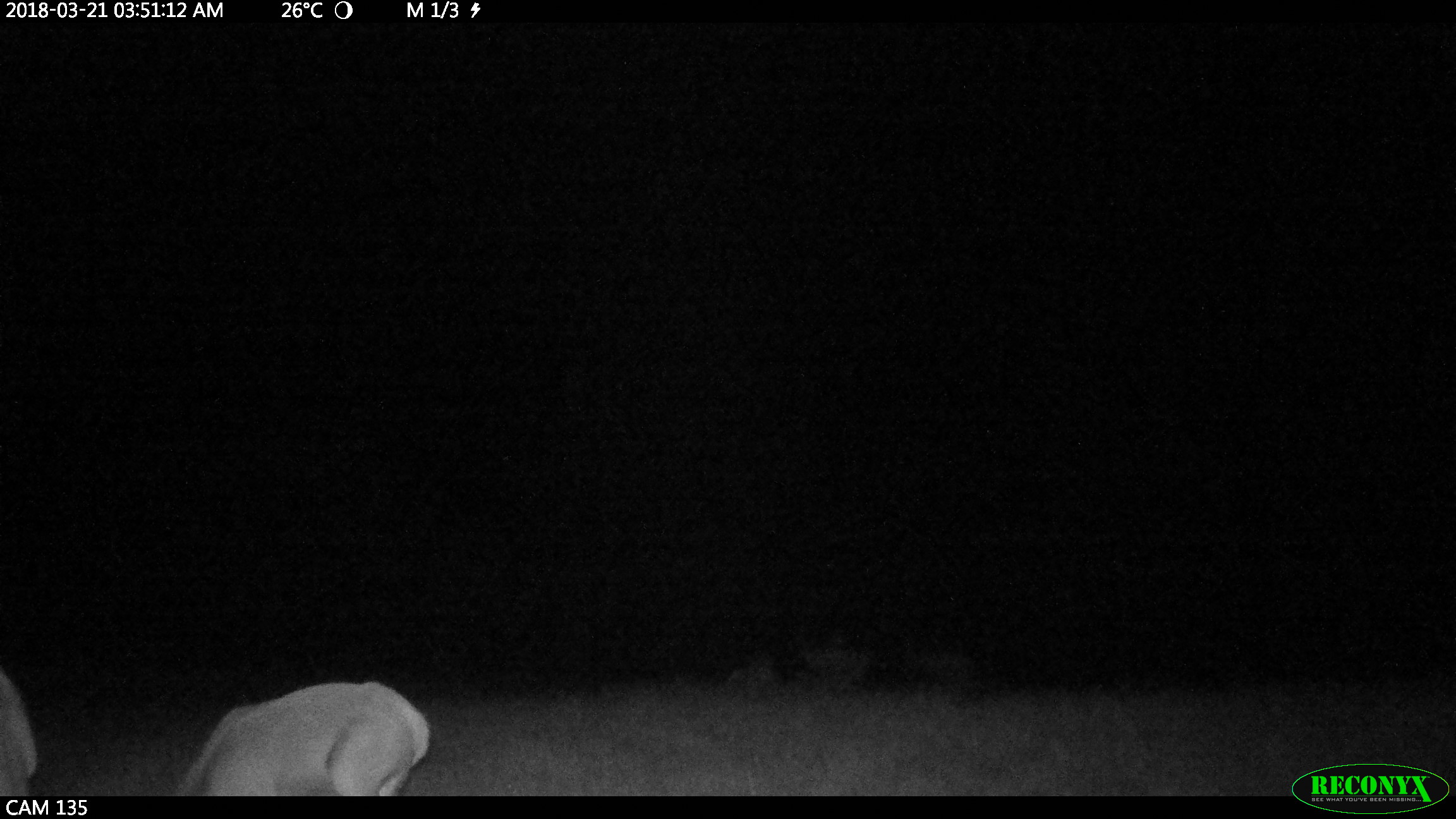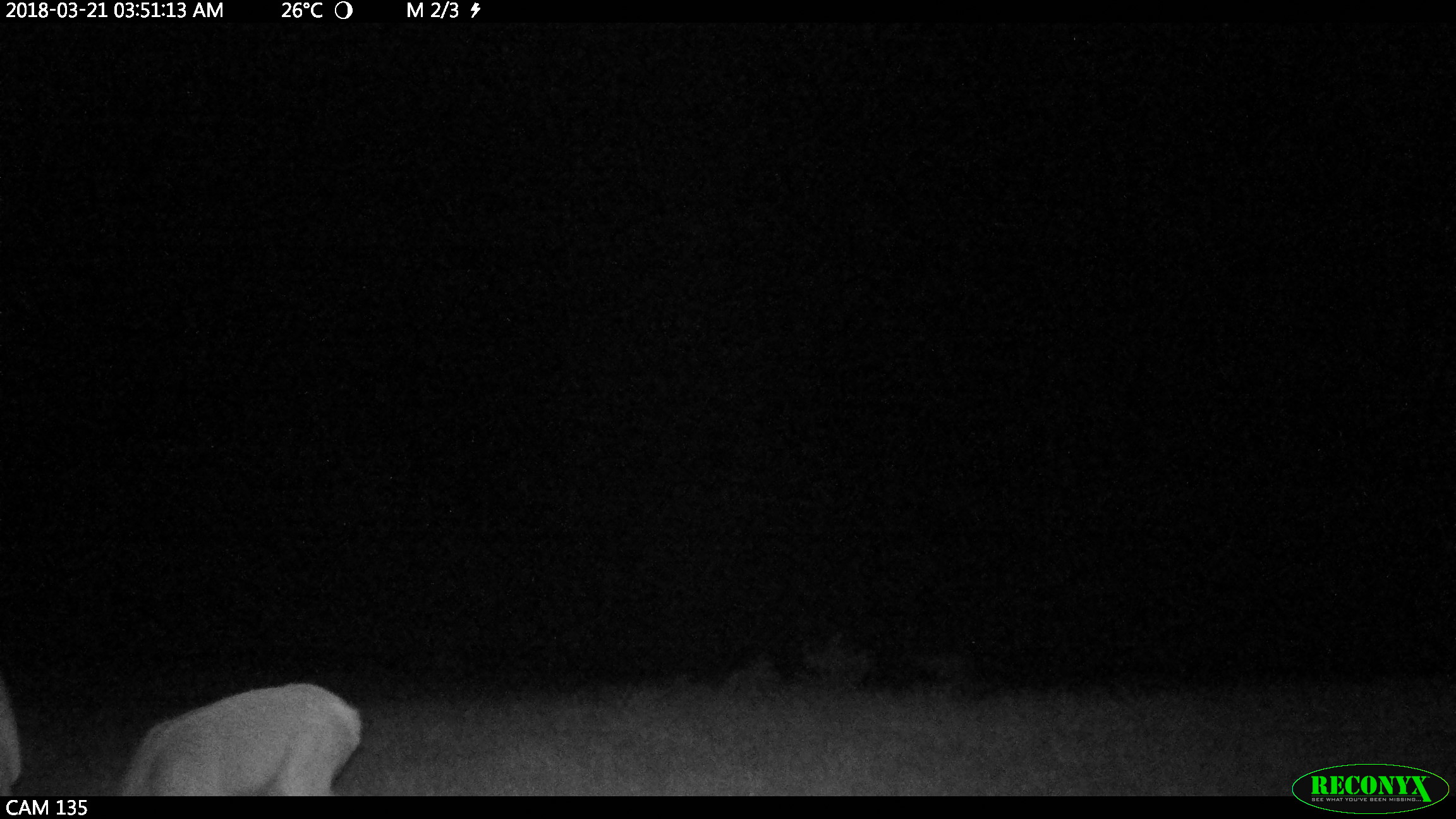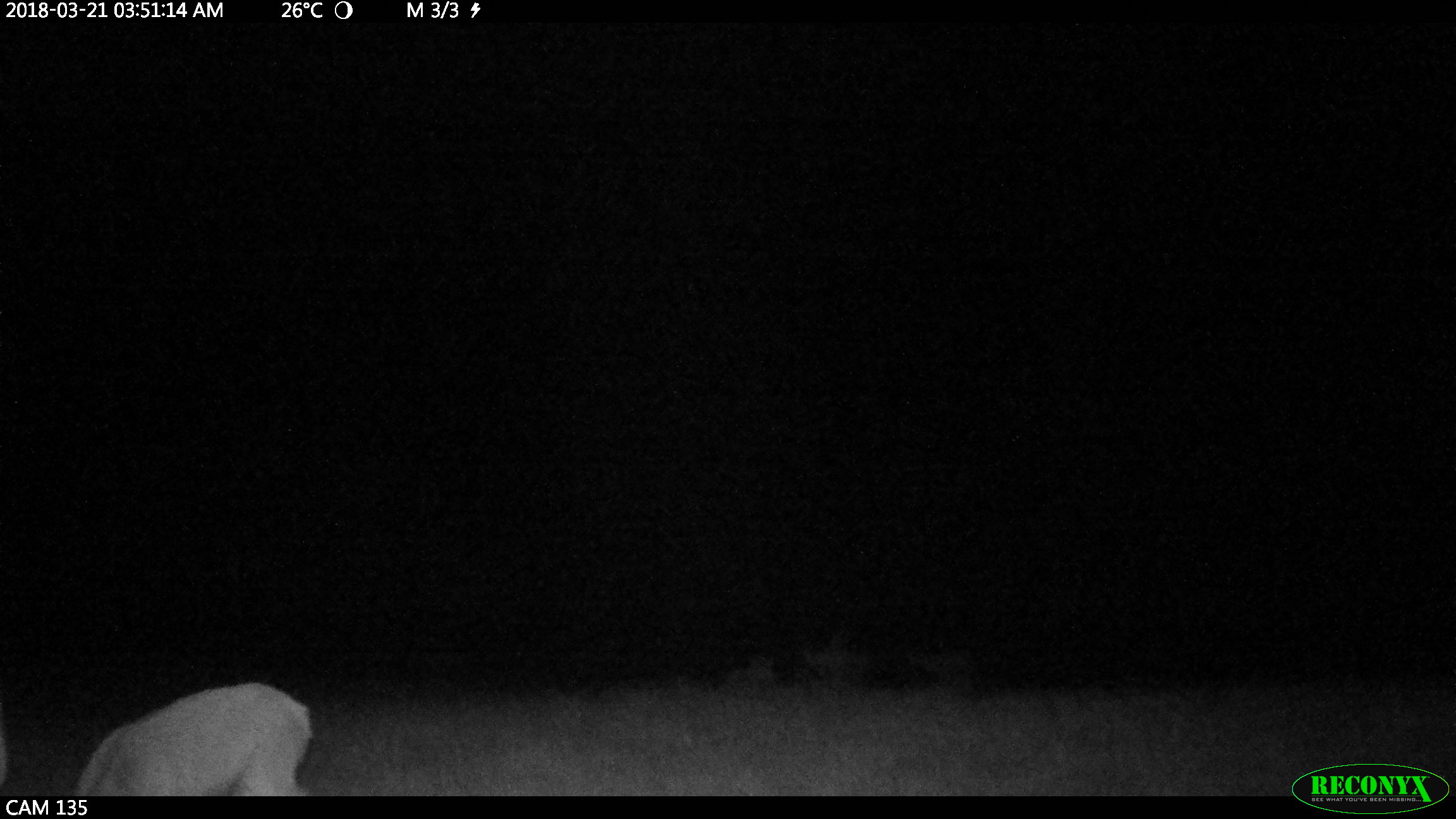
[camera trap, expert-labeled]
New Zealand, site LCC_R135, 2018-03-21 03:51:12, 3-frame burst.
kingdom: Animalia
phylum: Chordata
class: Mammalia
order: Artiodactyla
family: Cervidae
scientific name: Cervidae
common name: deer